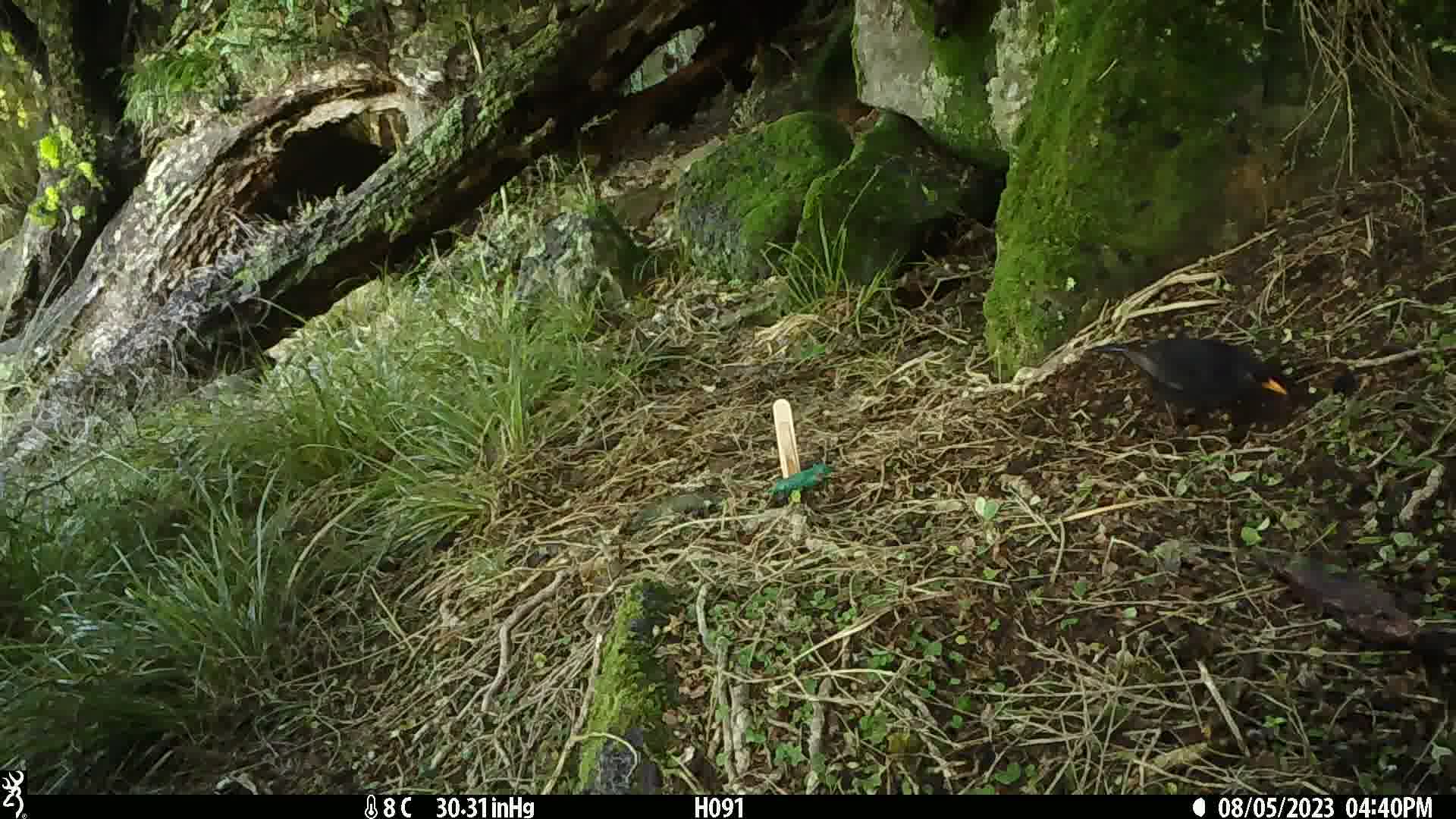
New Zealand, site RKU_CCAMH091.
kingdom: Animalia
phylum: Chordata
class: Aves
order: Passeriformes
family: Turdidae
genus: Turdus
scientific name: Turdus merula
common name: eurasian blackbird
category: blackbird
Blackbird (eurasian blackbird) (Turdus merula).